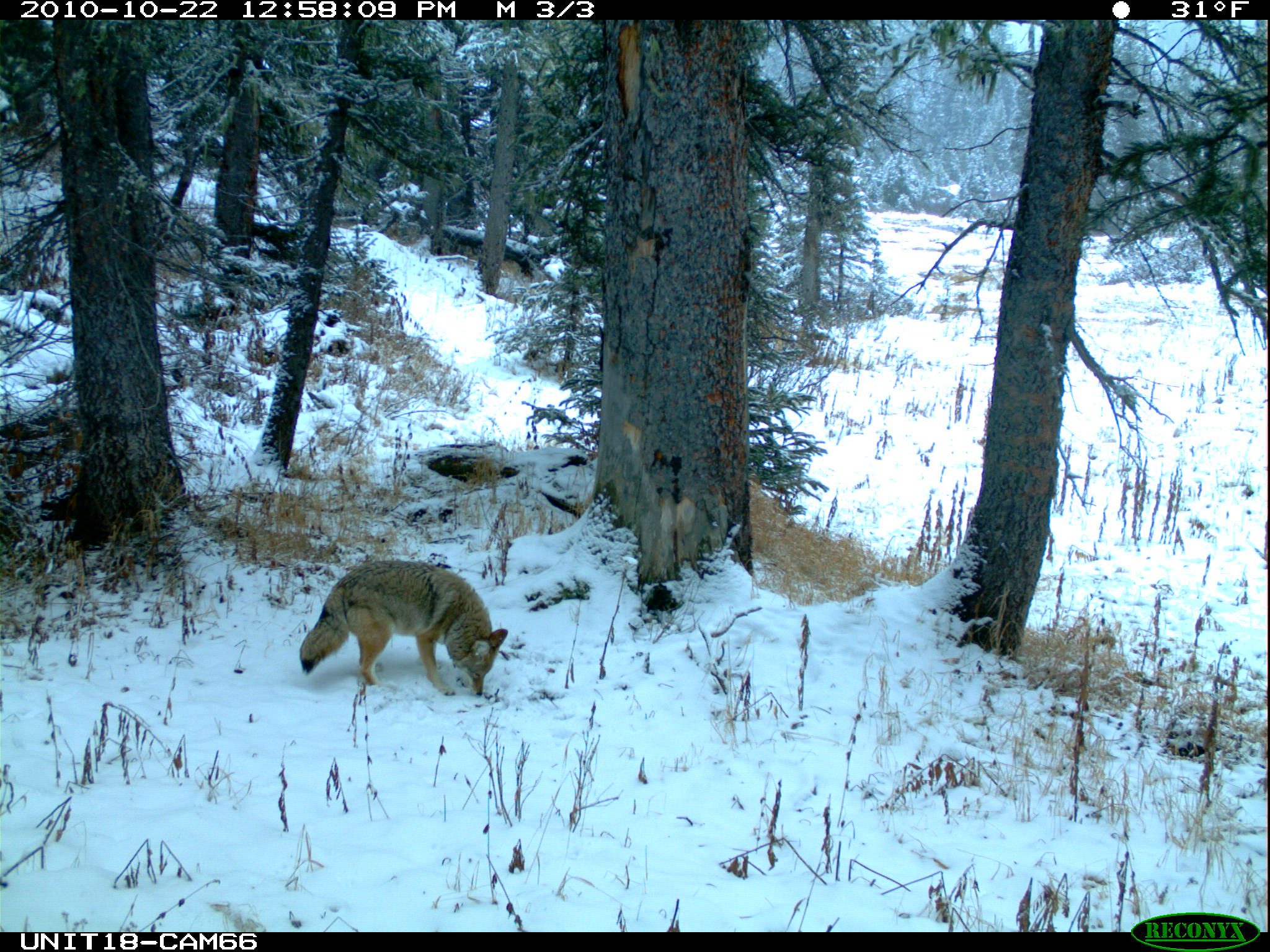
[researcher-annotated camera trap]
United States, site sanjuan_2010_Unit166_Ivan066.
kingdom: Animalia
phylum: Chordata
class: Mammalia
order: Carnivora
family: Canidae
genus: Canis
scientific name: Canis latrans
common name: coyote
Canis latrans (coyote).